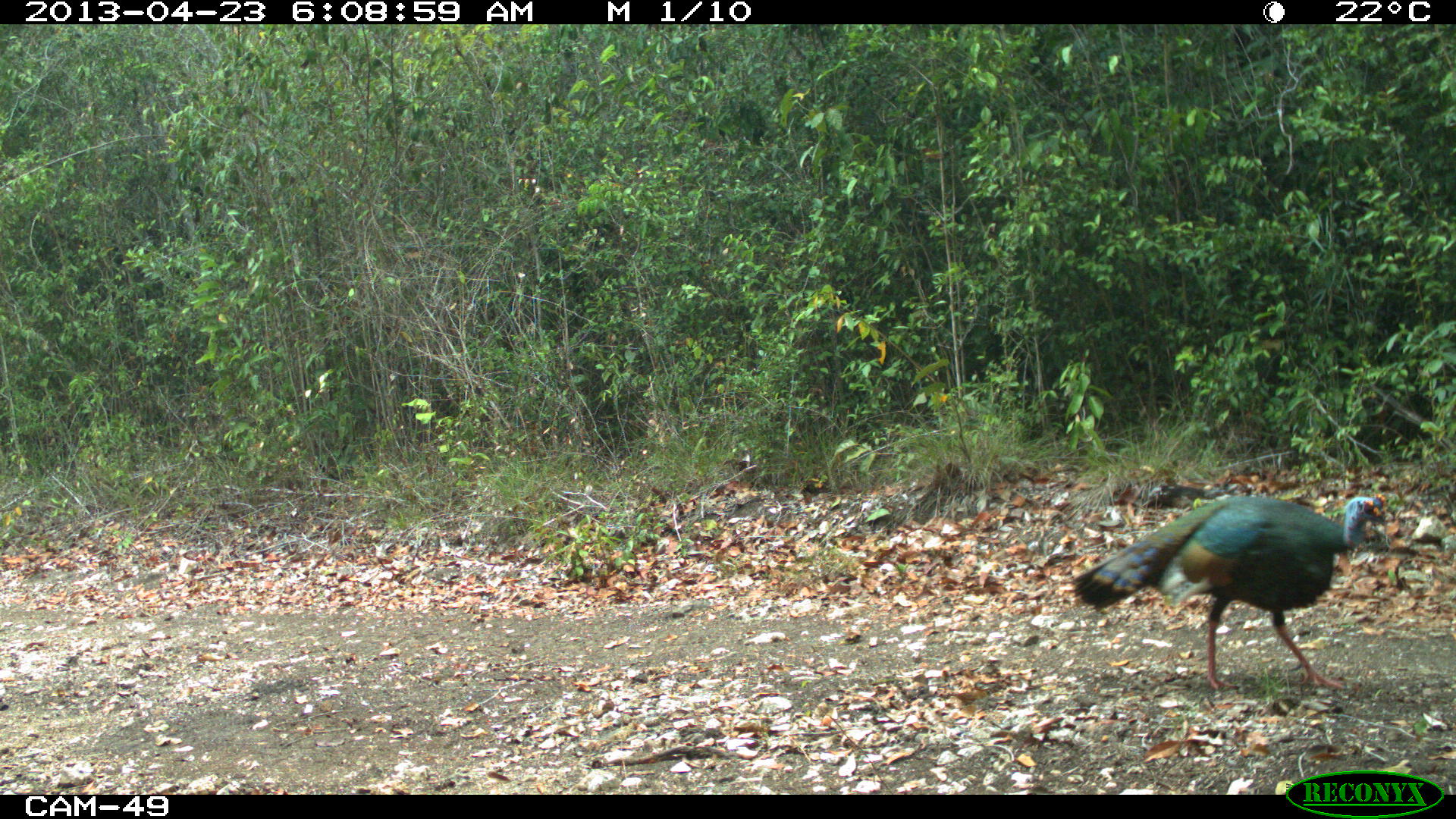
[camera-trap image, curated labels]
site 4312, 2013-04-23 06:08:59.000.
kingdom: Animalia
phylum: Chordata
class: Aves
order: Galliformes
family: Phasianidae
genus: Meleagris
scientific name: Meleagris ocellata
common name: ocellated turkey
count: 1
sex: male